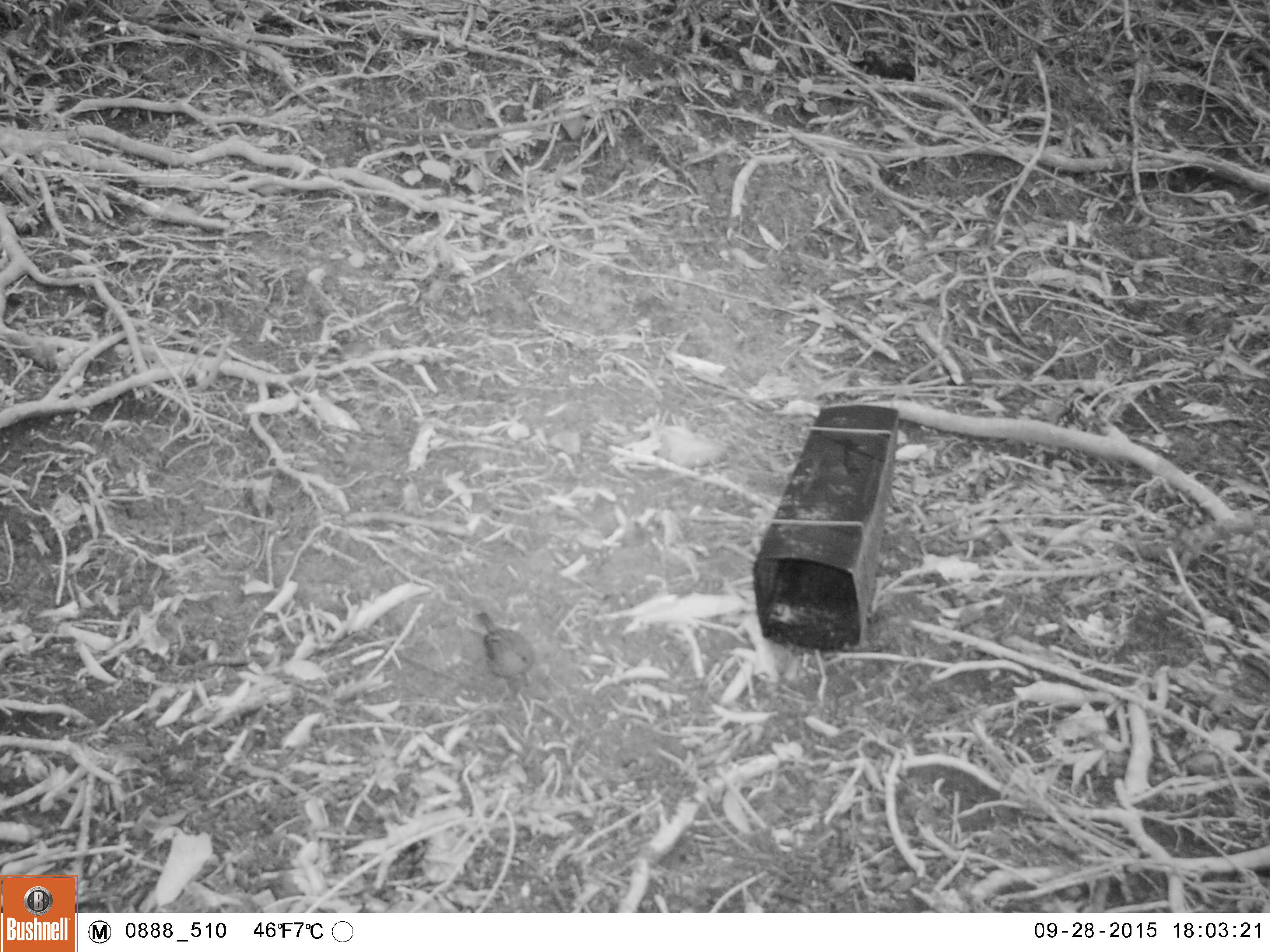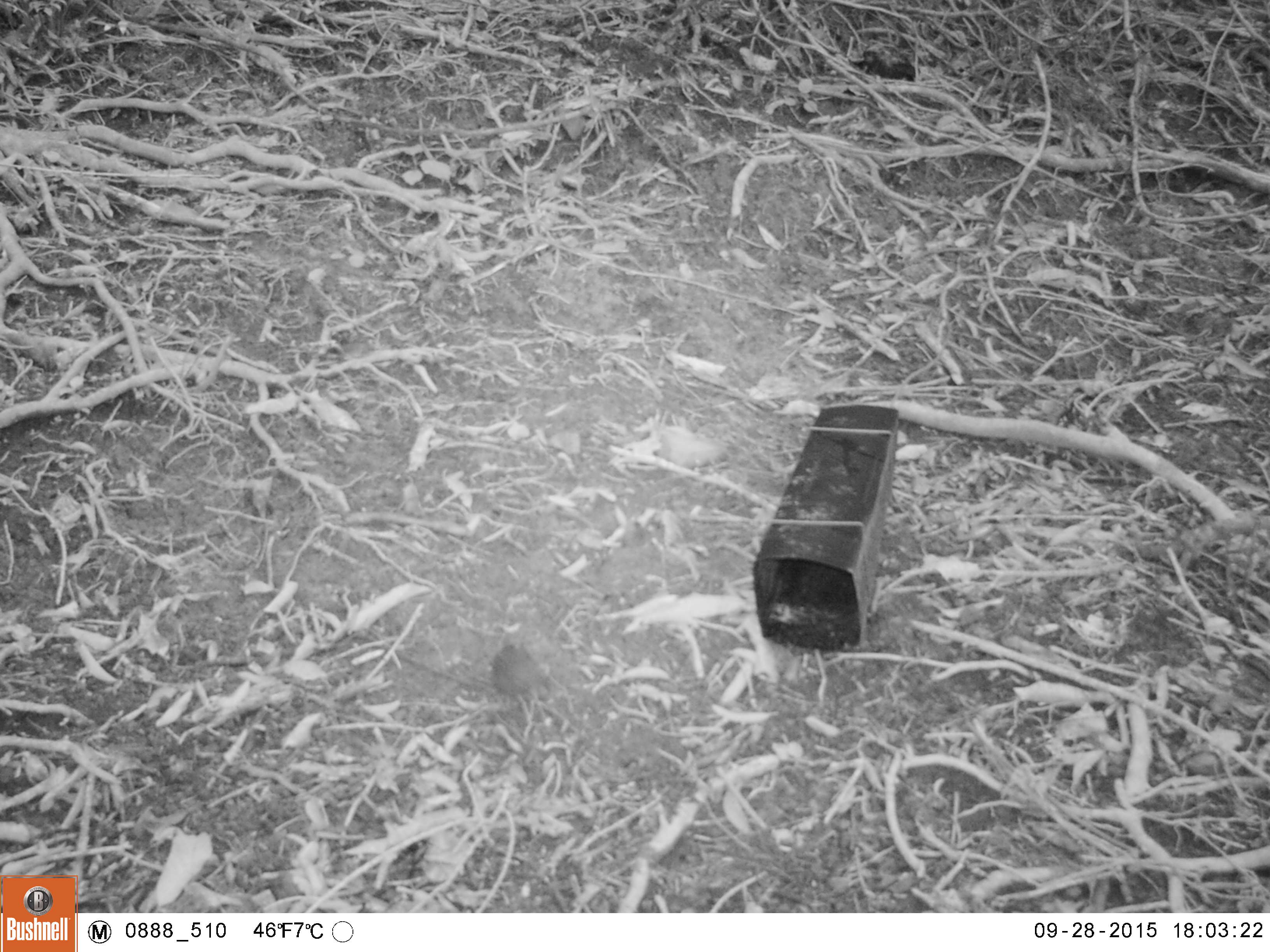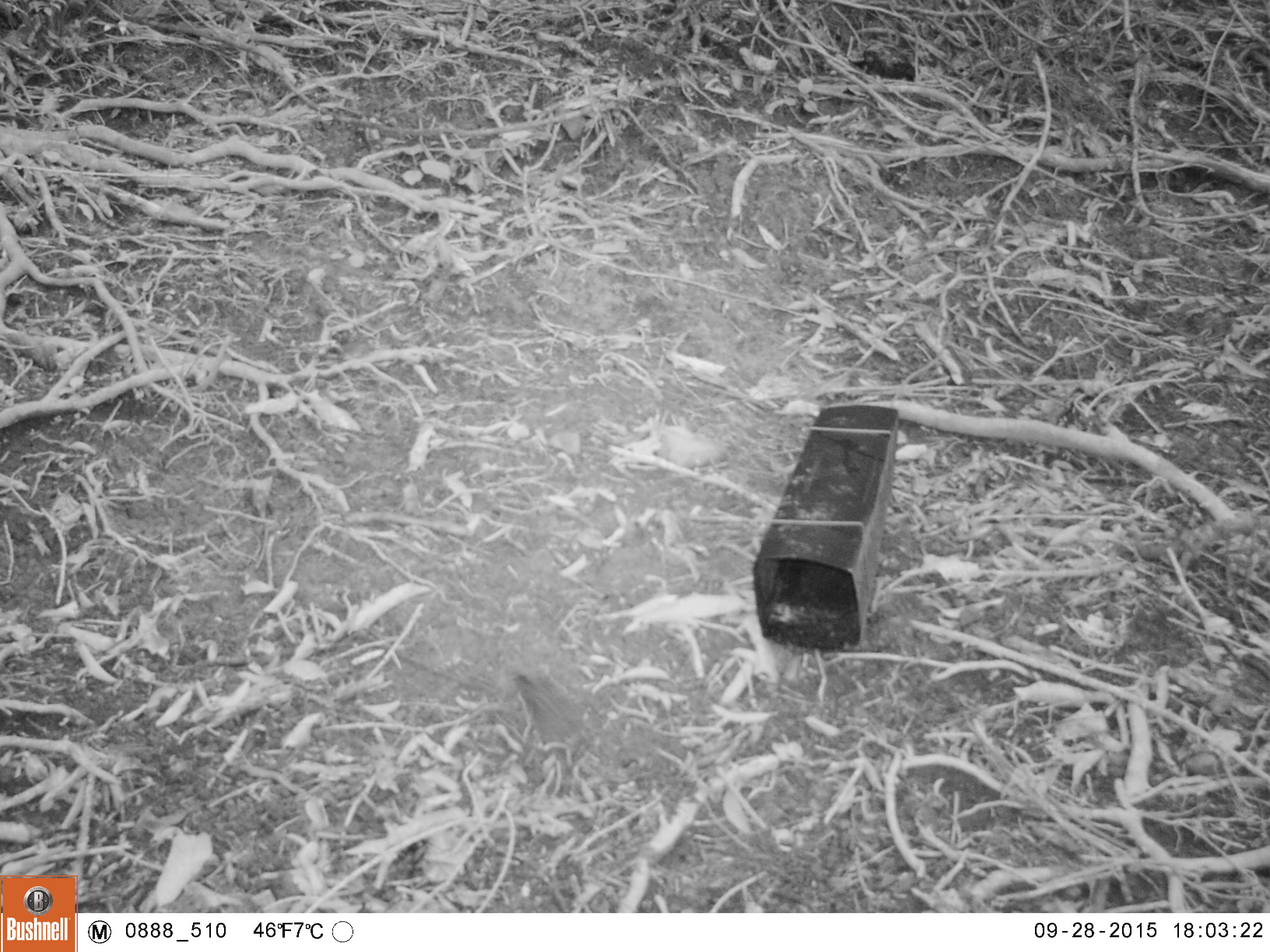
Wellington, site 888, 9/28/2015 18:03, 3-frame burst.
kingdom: Animalia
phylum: Chordata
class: Aves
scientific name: Aves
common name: bird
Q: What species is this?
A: Bird (Aves).